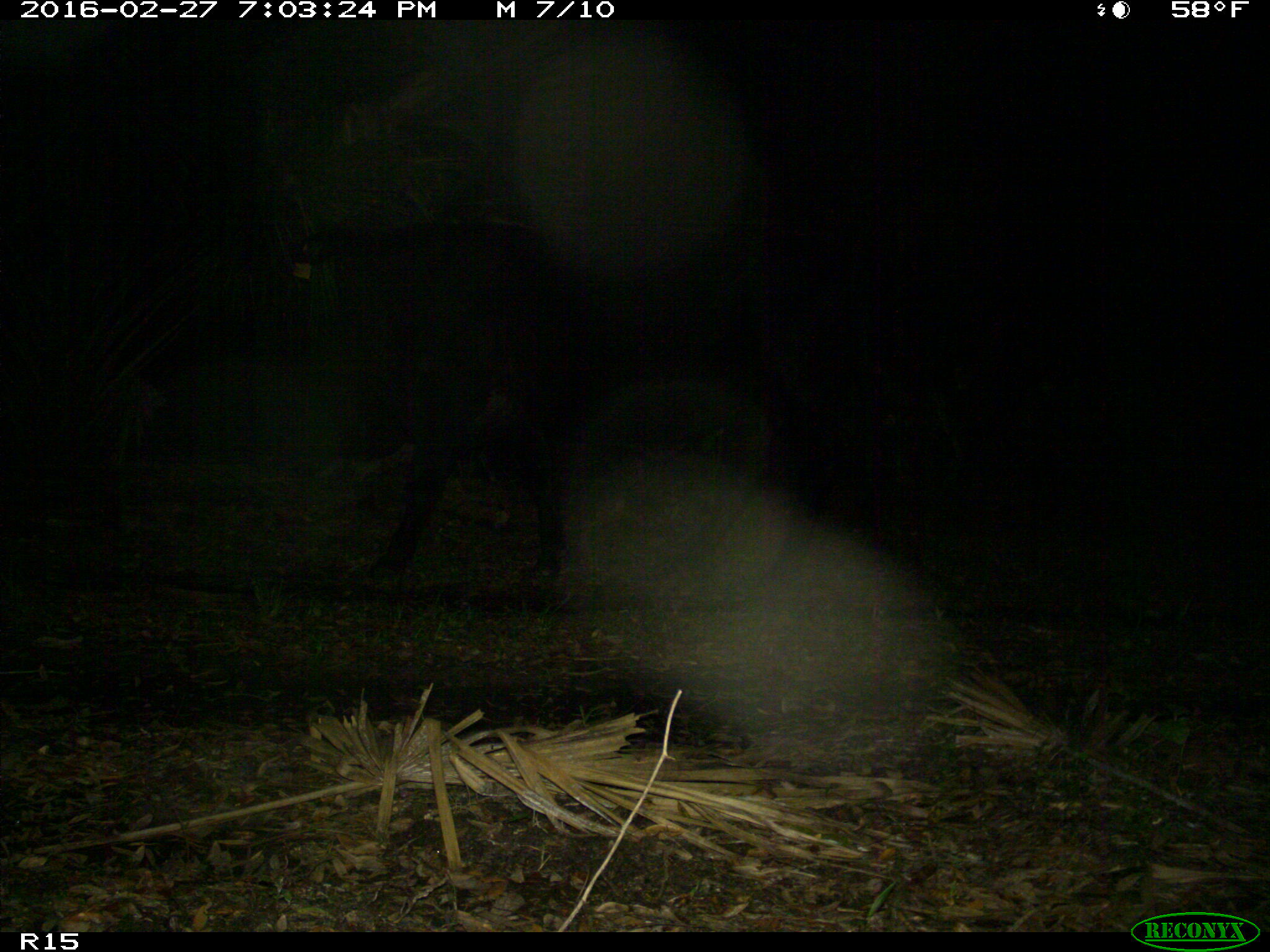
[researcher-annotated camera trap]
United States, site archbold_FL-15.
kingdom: Animalia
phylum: Chordata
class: Mammalia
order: Artiodactyla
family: Bovidae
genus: Bos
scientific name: Bos taurus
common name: domestic cow